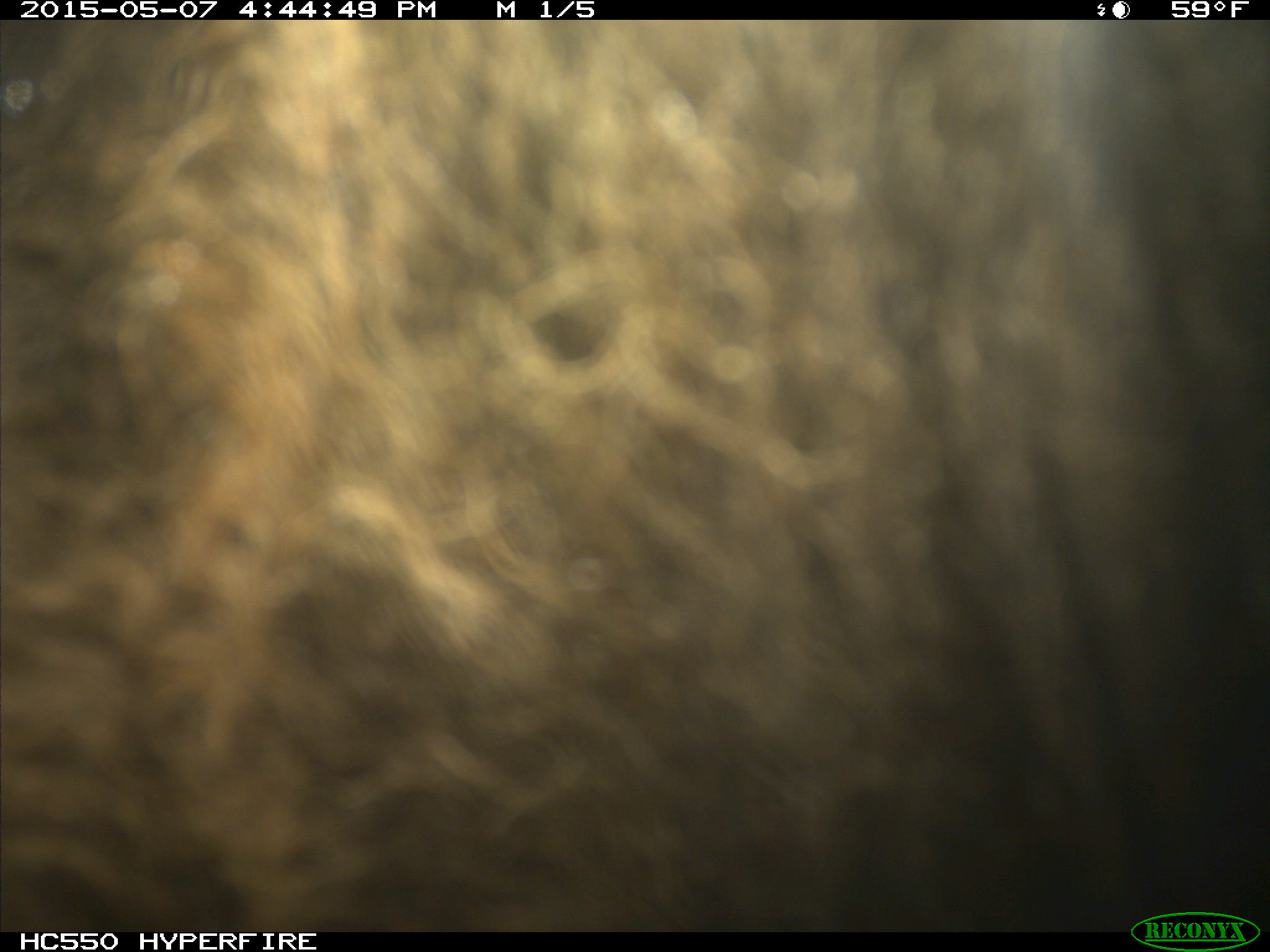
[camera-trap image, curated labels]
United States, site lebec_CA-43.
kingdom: Animalia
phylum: Chordata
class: Mammalia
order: Artiodactyla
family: Bovidae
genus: Bos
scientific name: Bos taurus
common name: domestic cow